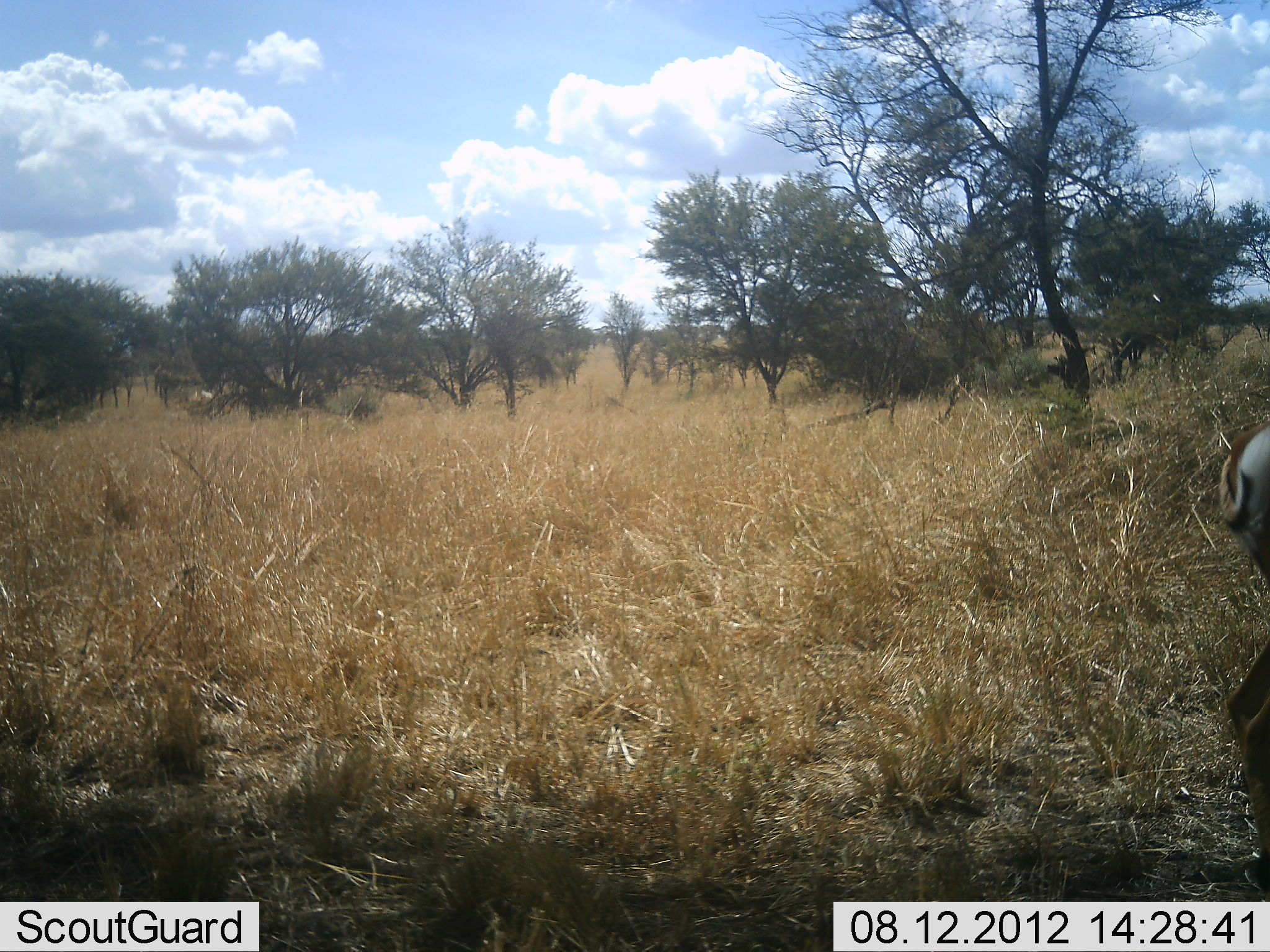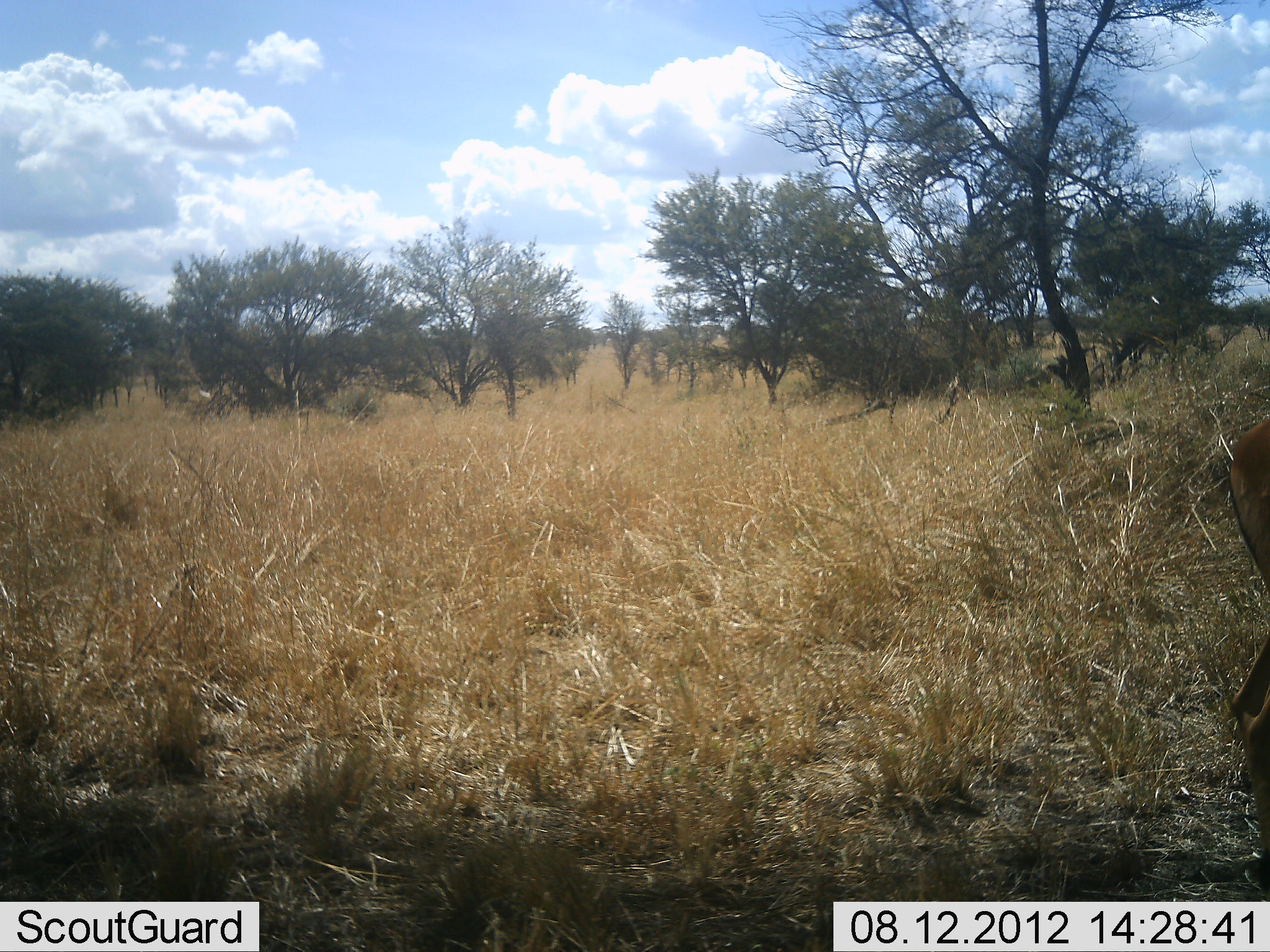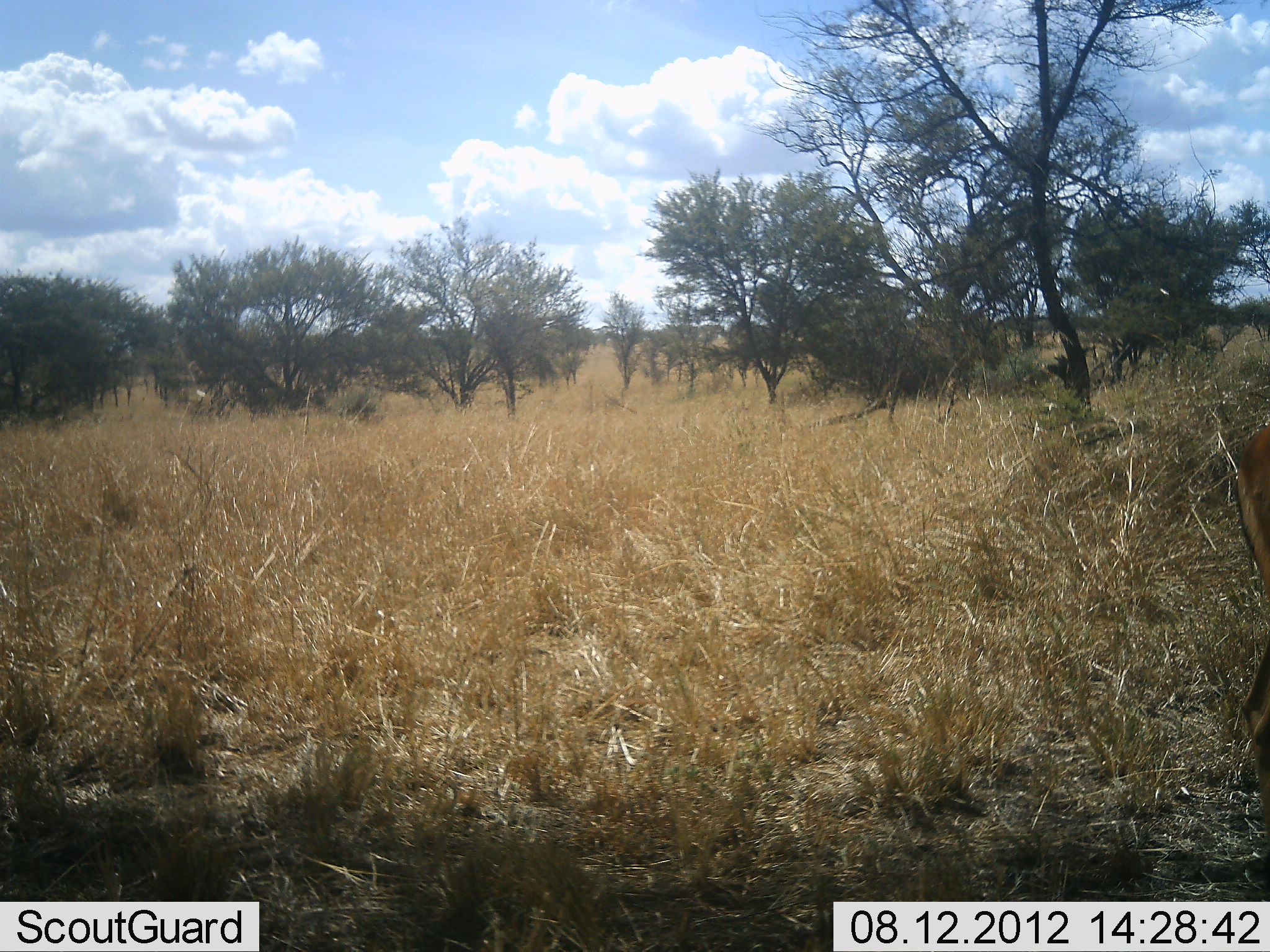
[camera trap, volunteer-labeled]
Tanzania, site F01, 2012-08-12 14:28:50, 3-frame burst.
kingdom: Animalia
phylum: Chordata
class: Mammalia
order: Artiodactyla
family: Bovidae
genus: Aepyceros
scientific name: Aepyceros melampus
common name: impala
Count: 1.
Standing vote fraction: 100%.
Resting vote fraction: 0%.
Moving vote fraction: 0%.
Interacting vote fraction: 0%.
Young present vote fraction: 0%.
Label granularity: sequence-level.